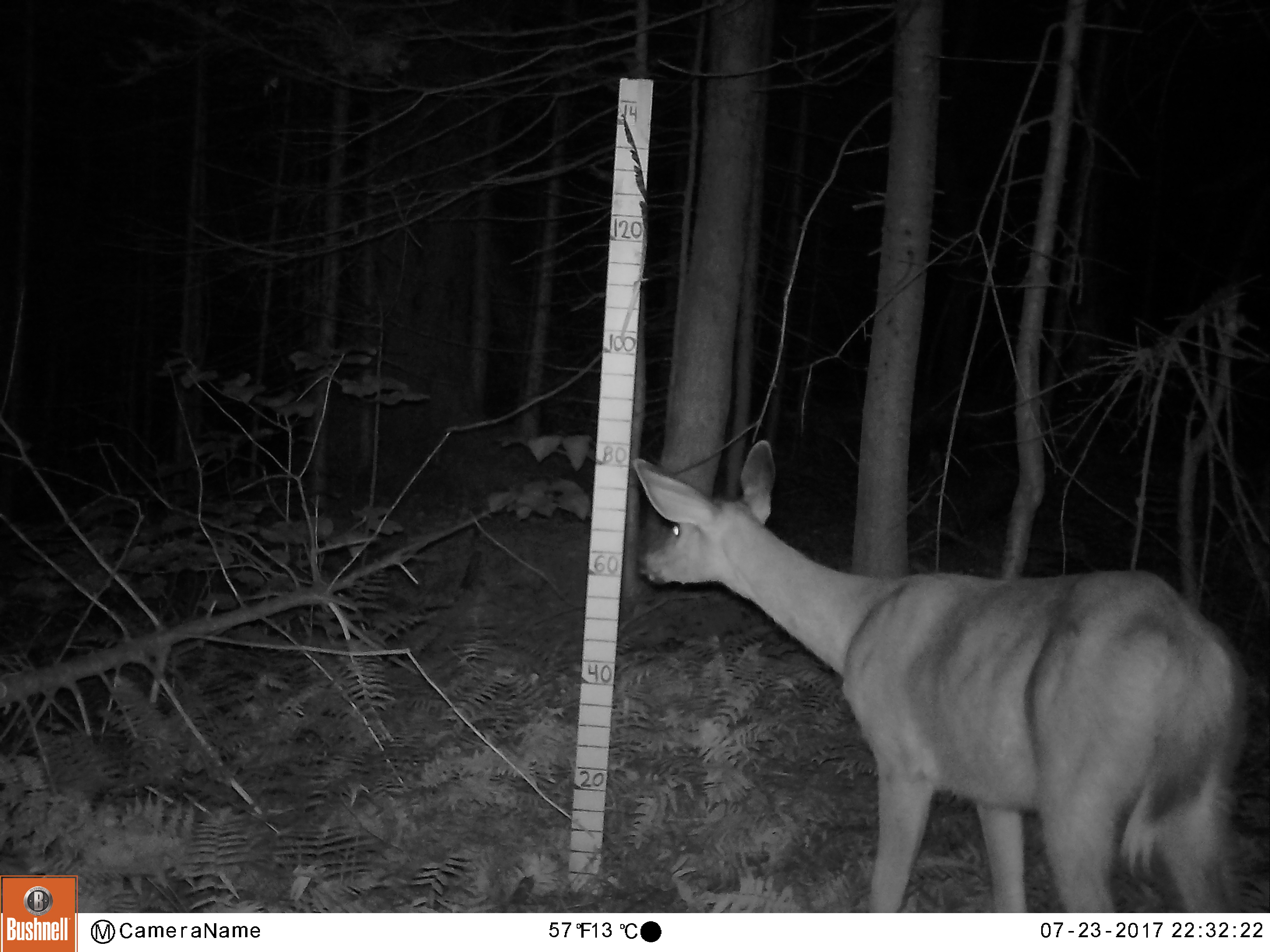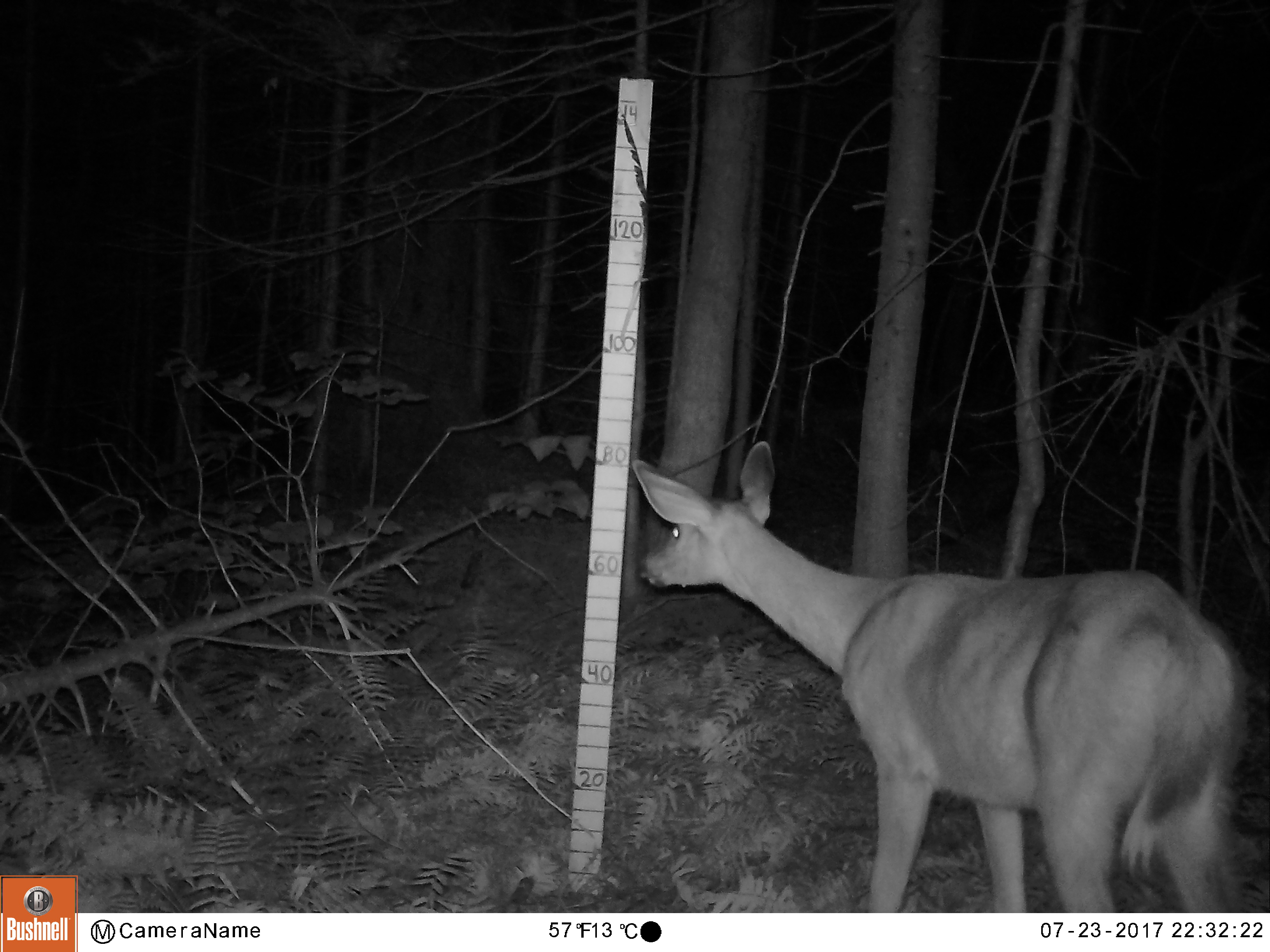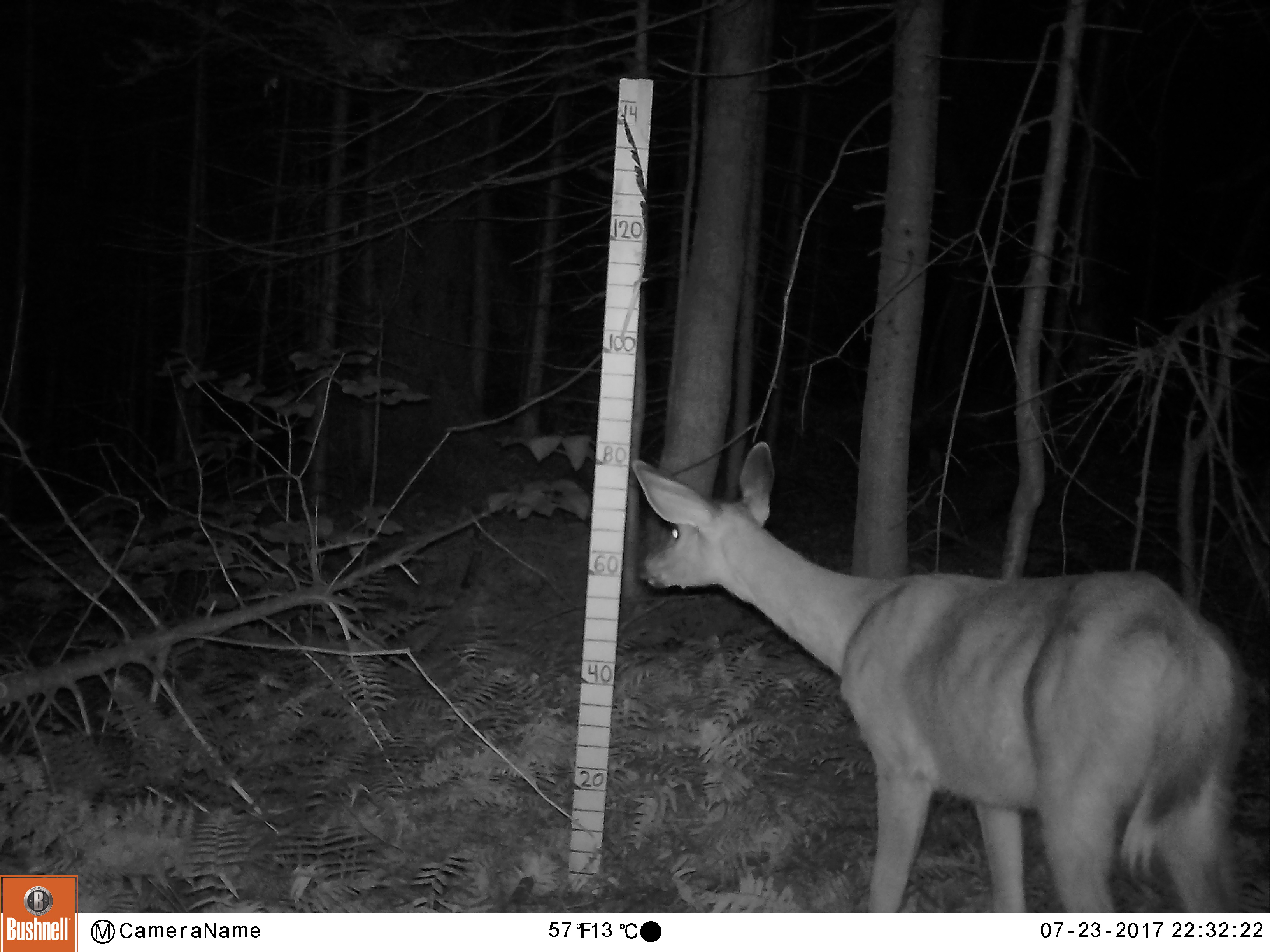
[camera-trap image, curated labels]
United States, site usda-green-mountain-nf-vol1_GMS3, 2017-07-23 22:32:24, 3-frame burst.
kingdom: Animalia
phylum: Chordata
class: Mammalia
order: Artiodactyla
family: Cervidae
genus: Odocoileus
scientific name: Odocoileus virginianus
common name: white-tailed deer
White-tailed deer (Odocoileus virginianus).